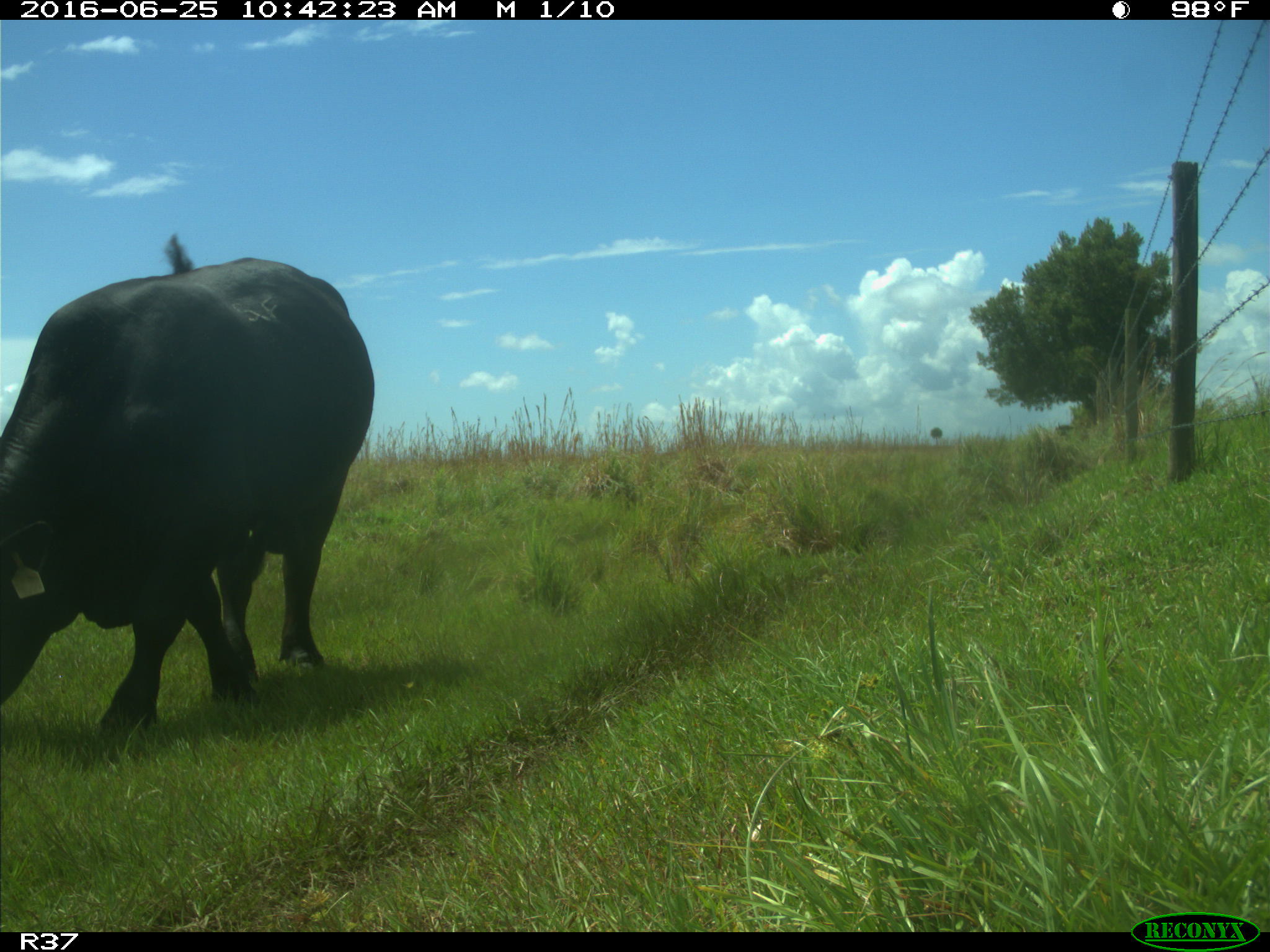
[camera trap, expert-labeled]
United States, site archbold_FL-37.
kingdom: Animalia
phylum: Chordata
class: Mammalia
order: Artiodactyla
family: Bovidae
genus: Bos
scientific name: Bos taurus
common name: domestic cow